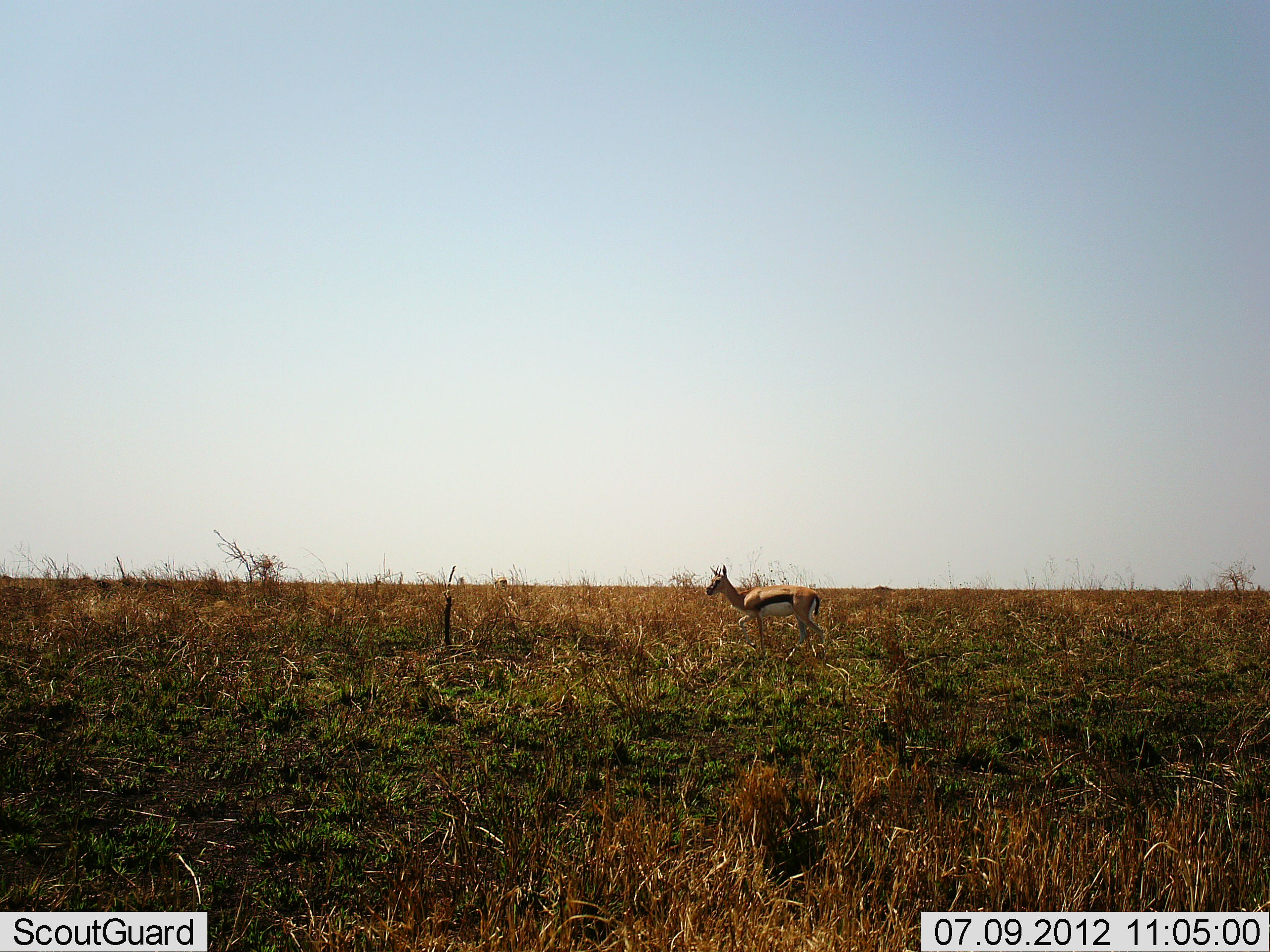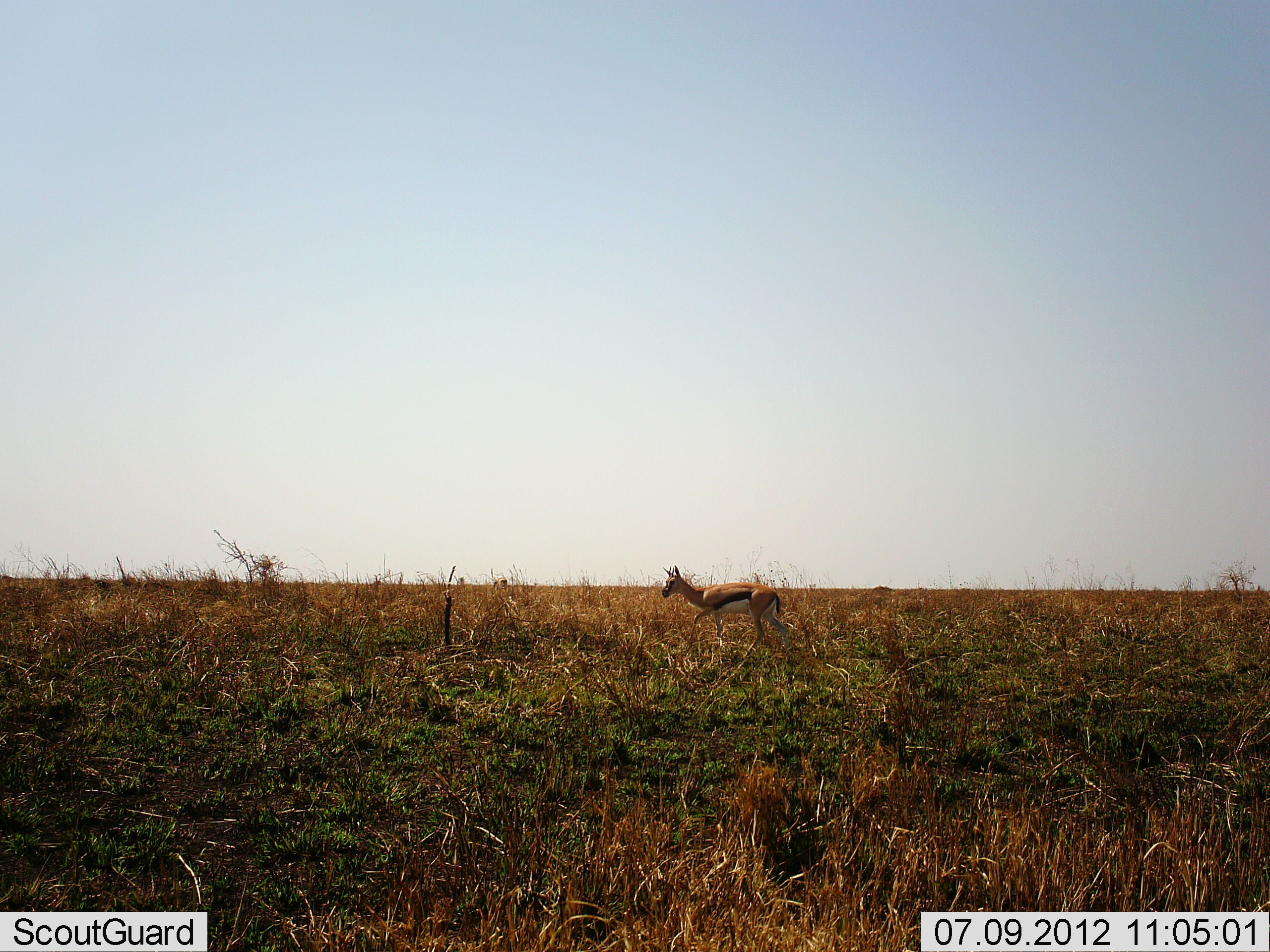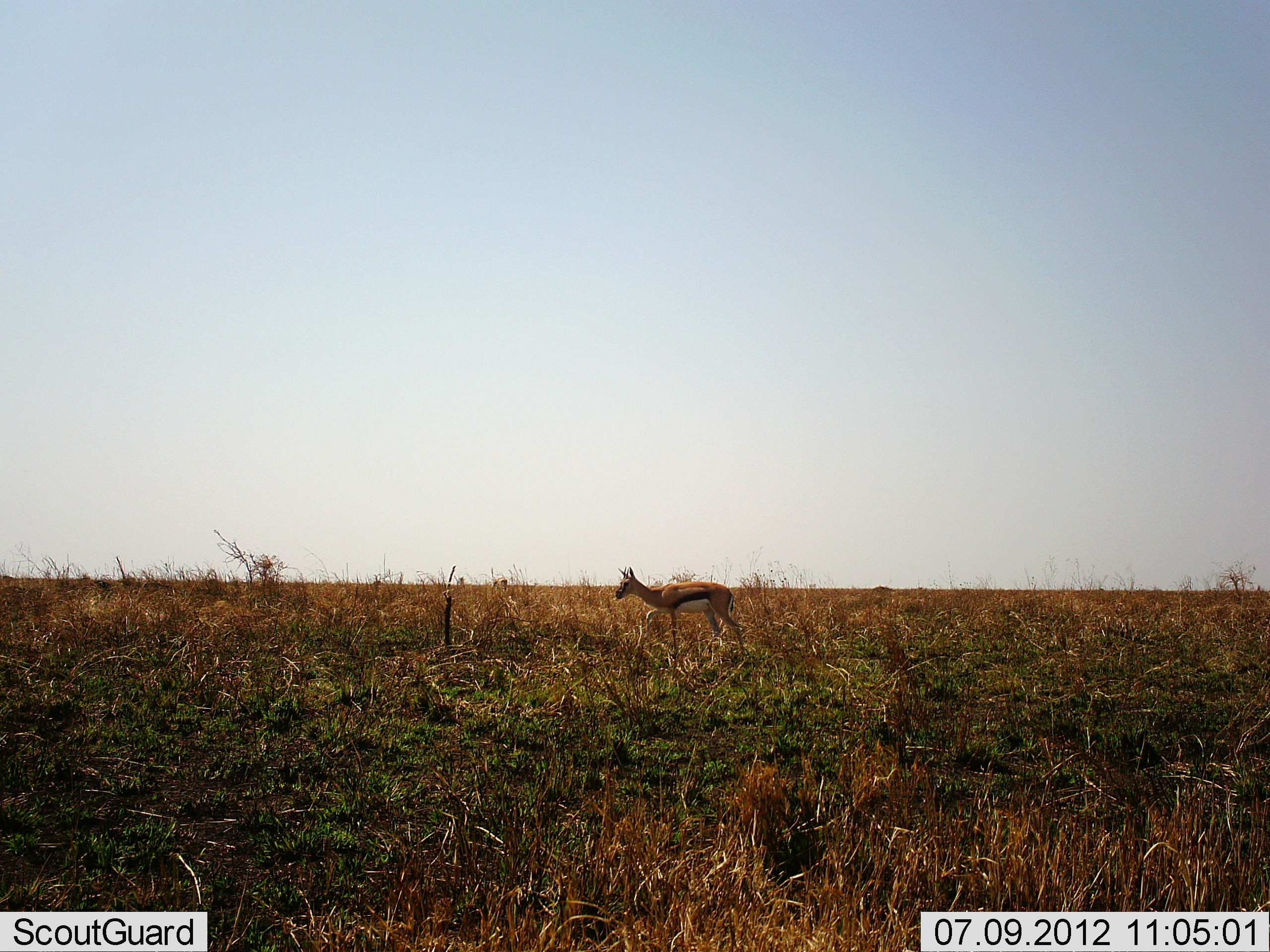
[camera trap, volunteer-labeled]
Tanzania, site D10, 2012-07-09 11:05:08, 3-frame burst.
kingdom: Animalia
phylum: Chordata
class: Mammalia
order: Artiodactyla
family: Bovidae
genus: Eudorcas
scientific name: Eudorcas thomsonii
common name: thomson's gazelle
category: gazellethomsons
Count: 1.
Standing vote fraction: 20%.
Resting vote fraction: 0%.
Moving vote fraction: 80%.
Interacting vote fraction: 0%.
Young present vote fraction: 0%.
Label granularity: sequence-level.